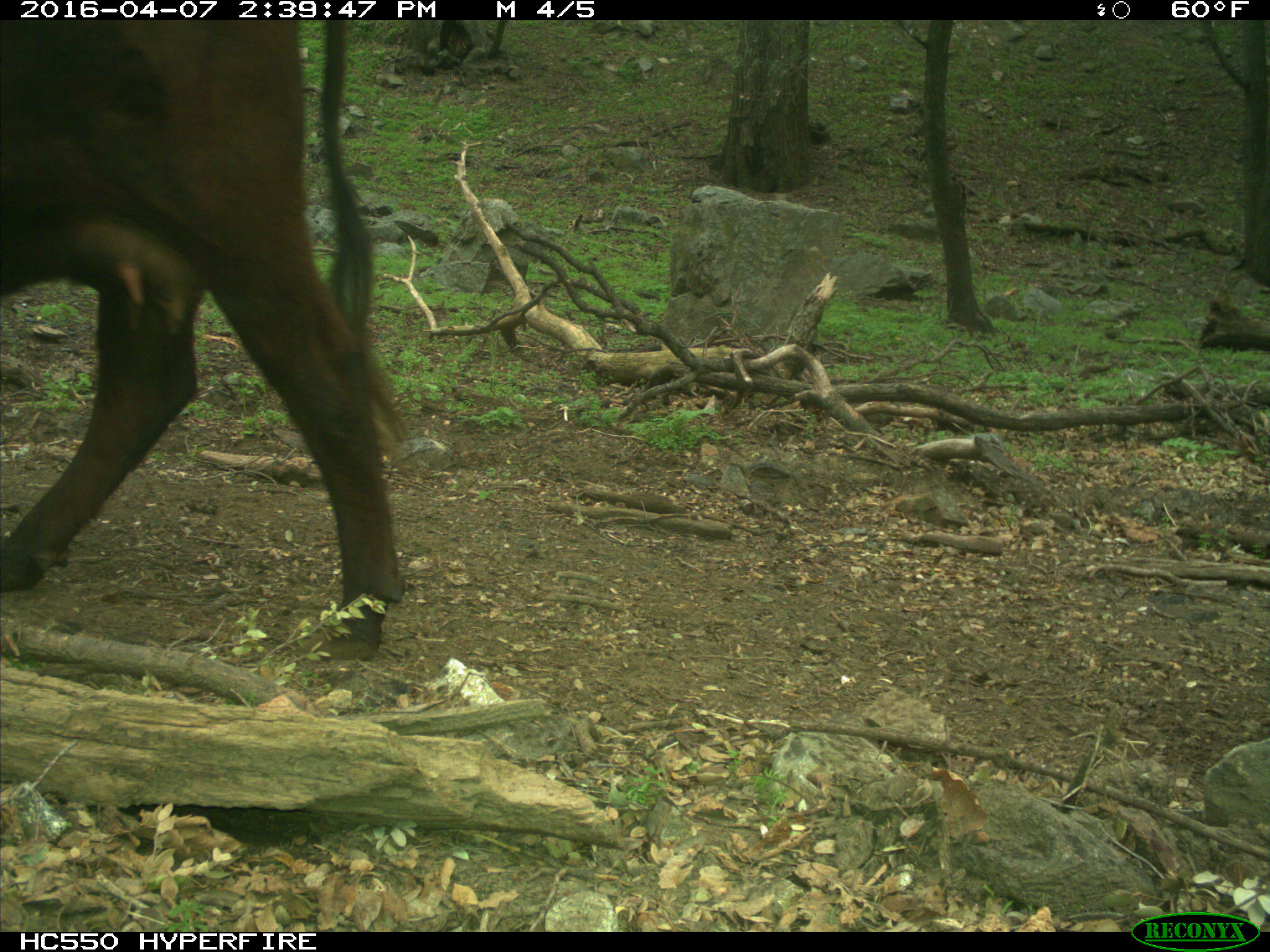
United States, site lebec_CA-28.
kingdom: Animalia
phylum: Chordata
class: Mammalia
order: Artiodactyla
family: Bovidae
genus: Bos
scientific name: Bos taurus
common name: domestic cow